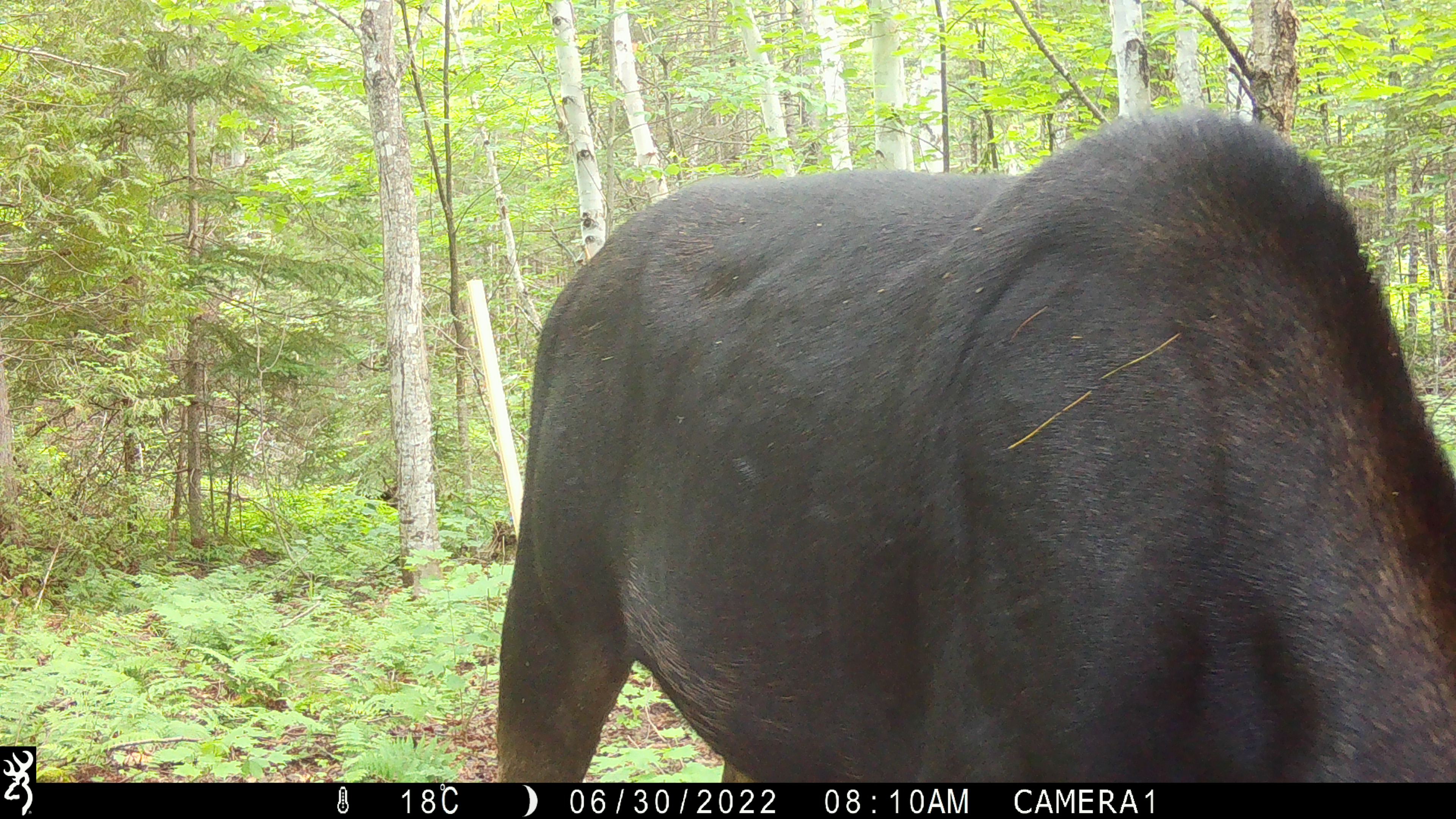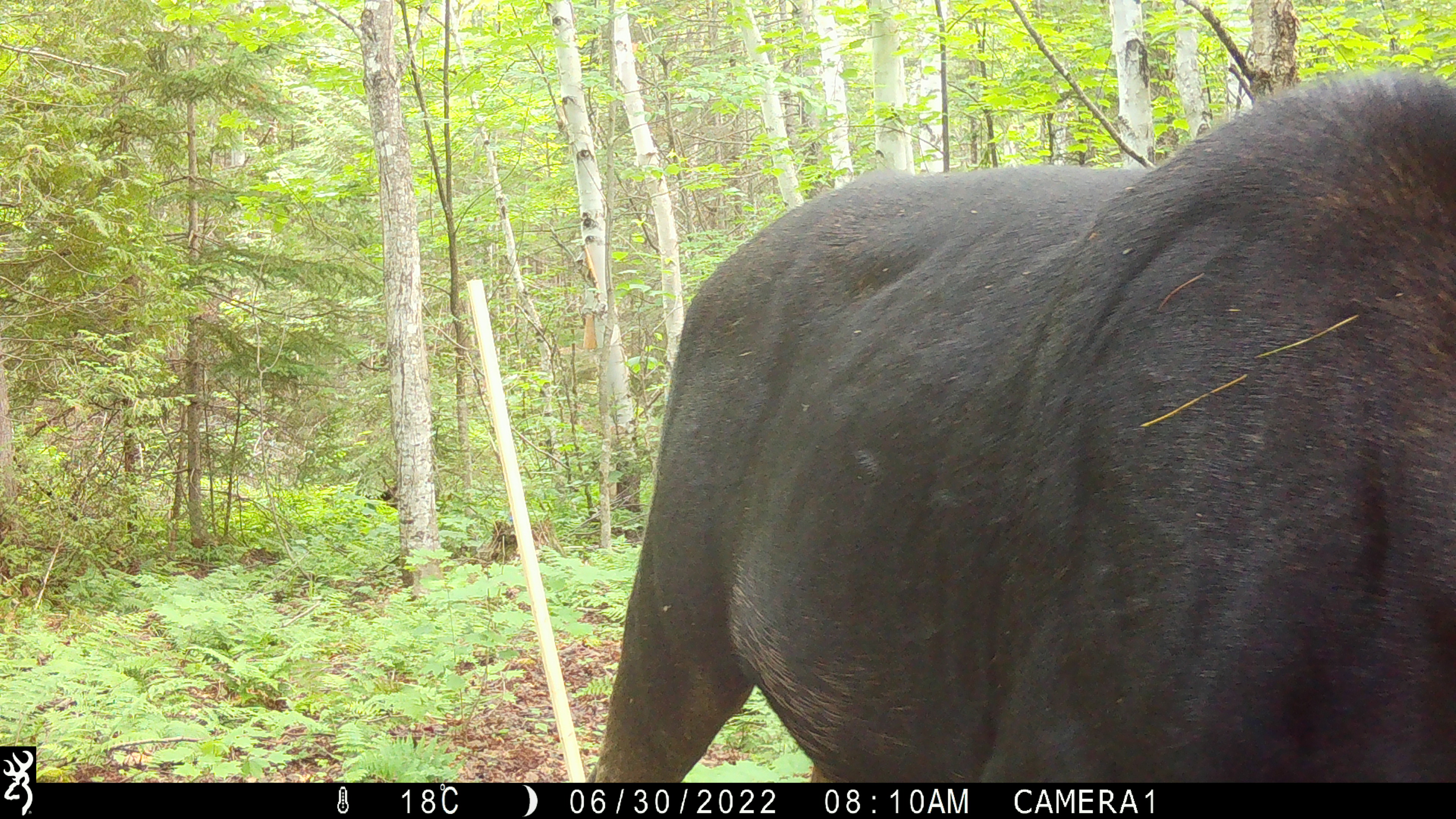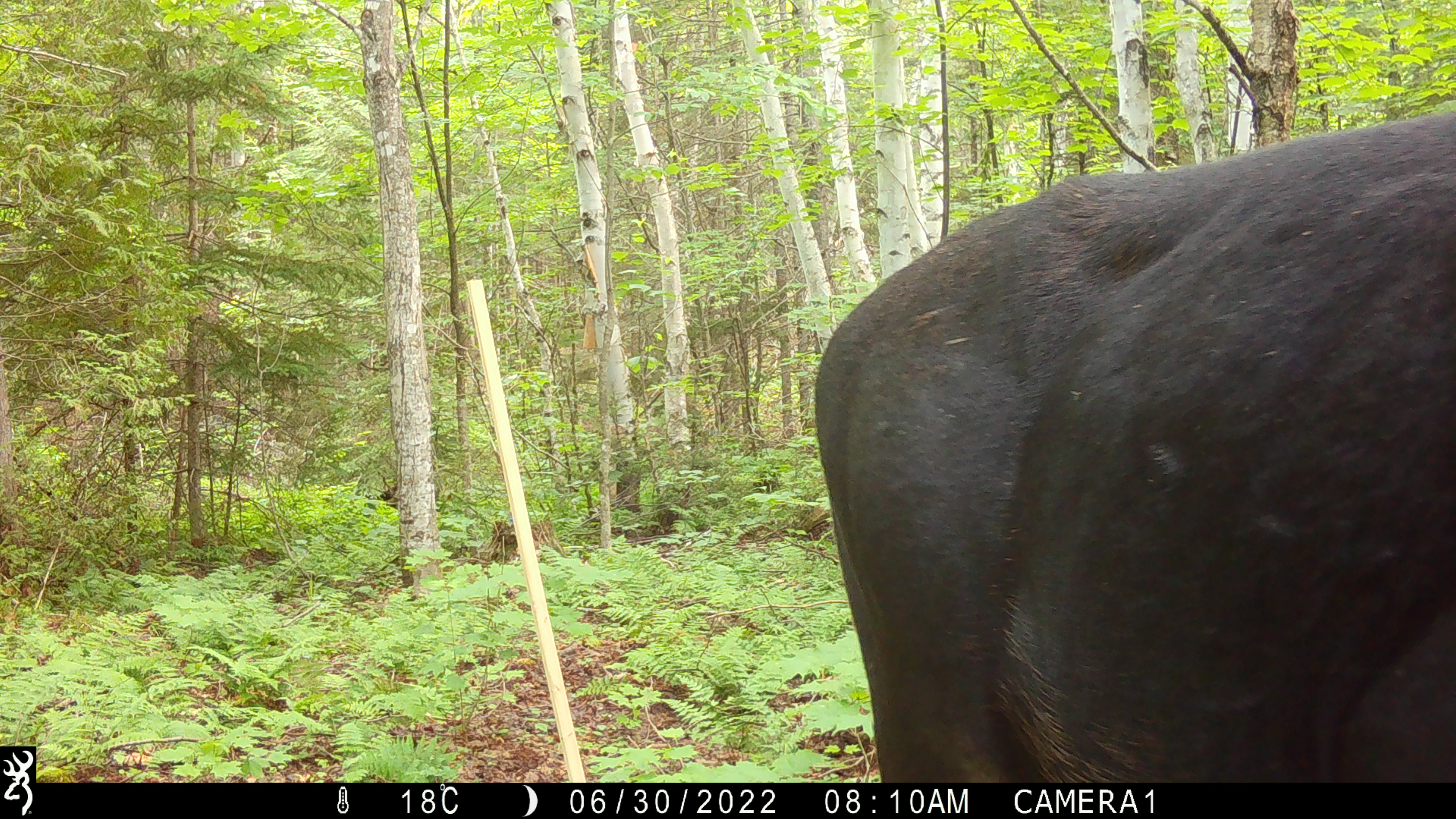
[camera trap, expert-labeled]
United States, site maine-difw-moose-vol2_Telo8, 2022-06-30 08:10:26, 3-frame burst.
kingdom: Animalia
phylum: Chordata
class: Mammalia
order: Artiodactyla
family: Cervidae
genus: Alces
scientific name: Alces alces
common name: moose